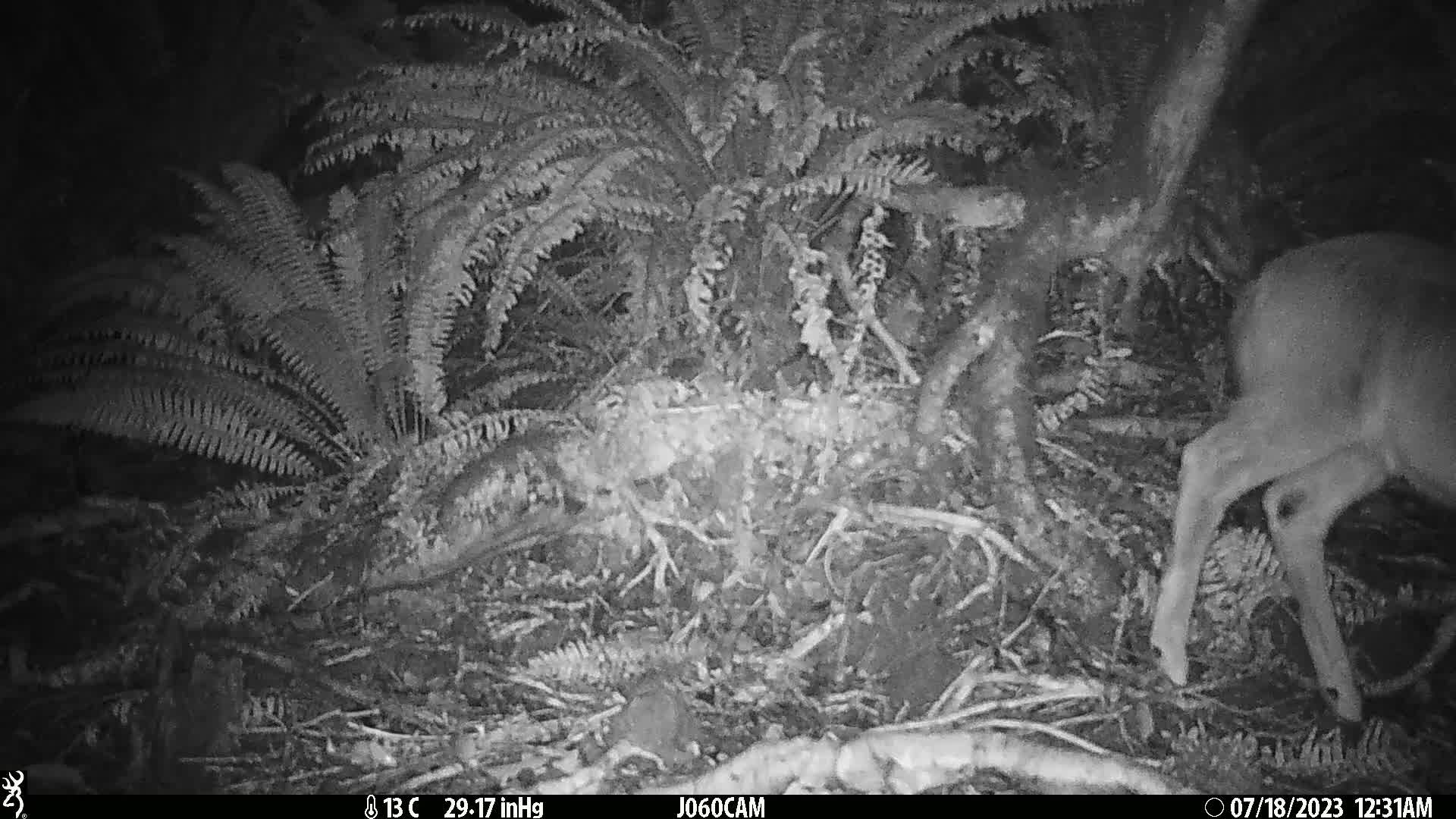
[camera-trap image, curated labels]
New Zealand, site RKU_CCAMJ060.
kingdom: Animalia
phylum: Chordata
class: Mammalia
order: Artiodactyla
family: Cervidae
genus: Odocoileus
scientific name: Odocoileus virginianus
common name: white-tailed deer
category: white tailed deer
White tailed deer (white-tailed deer) (Odocoileus virginianus).